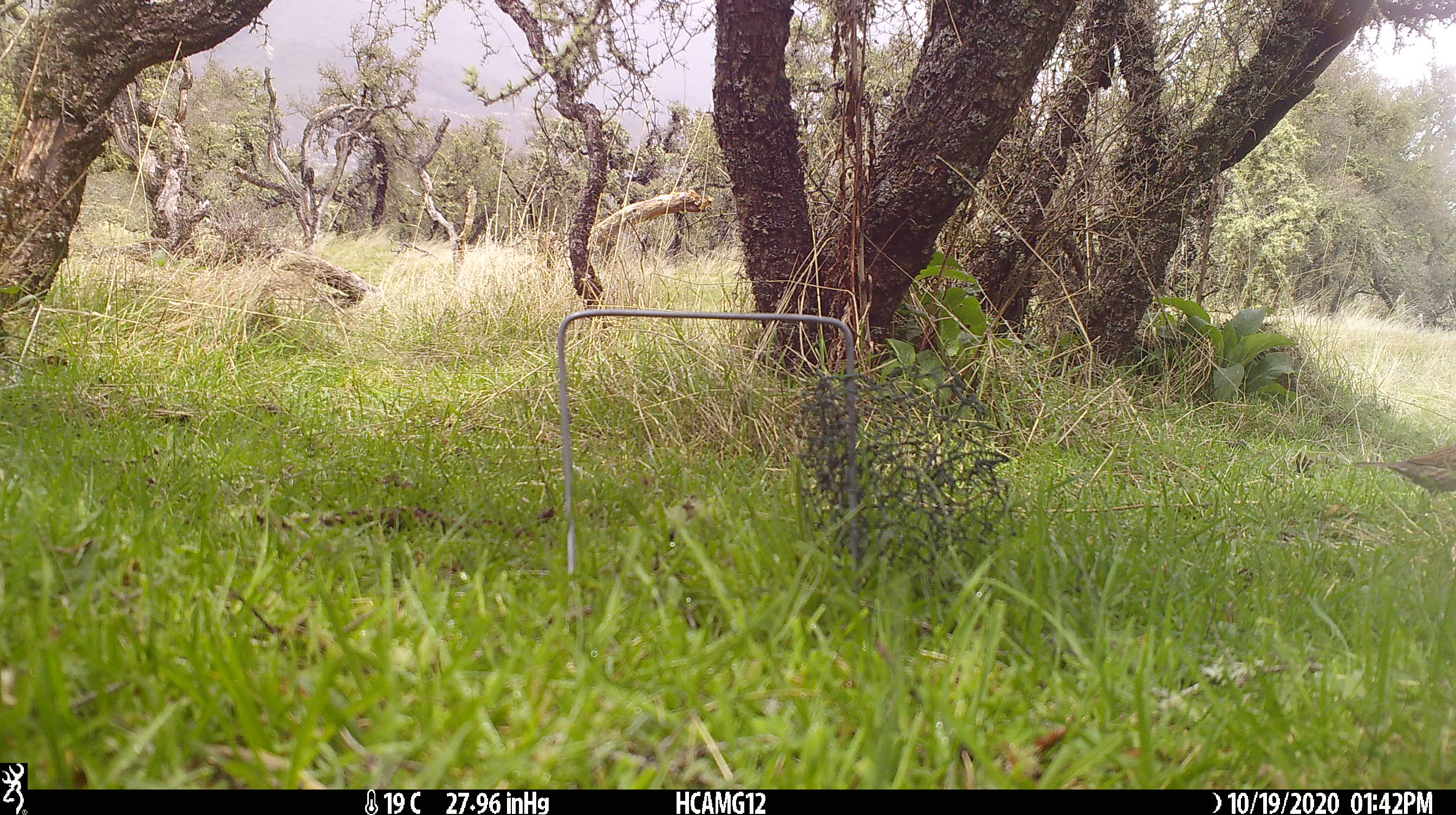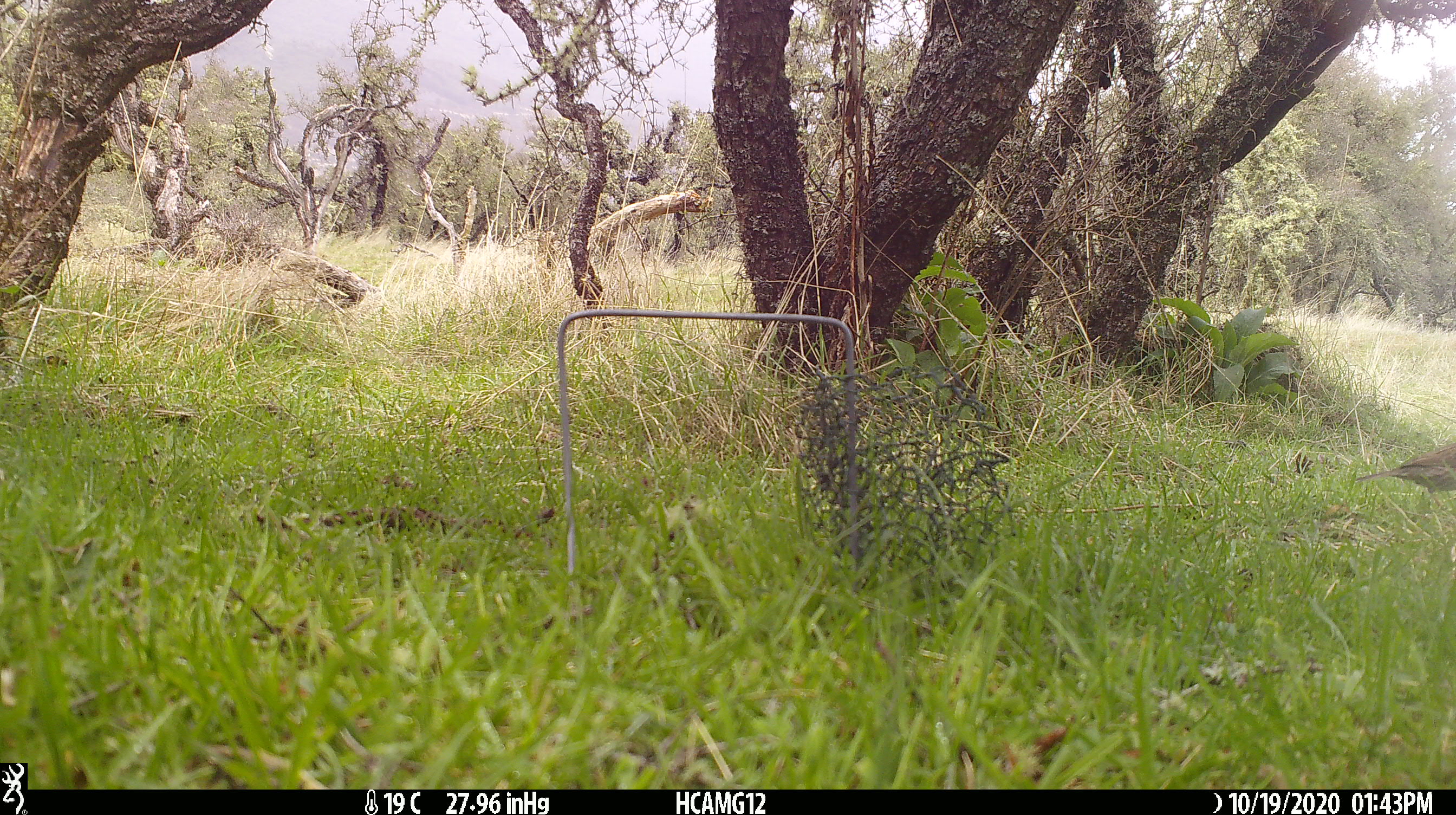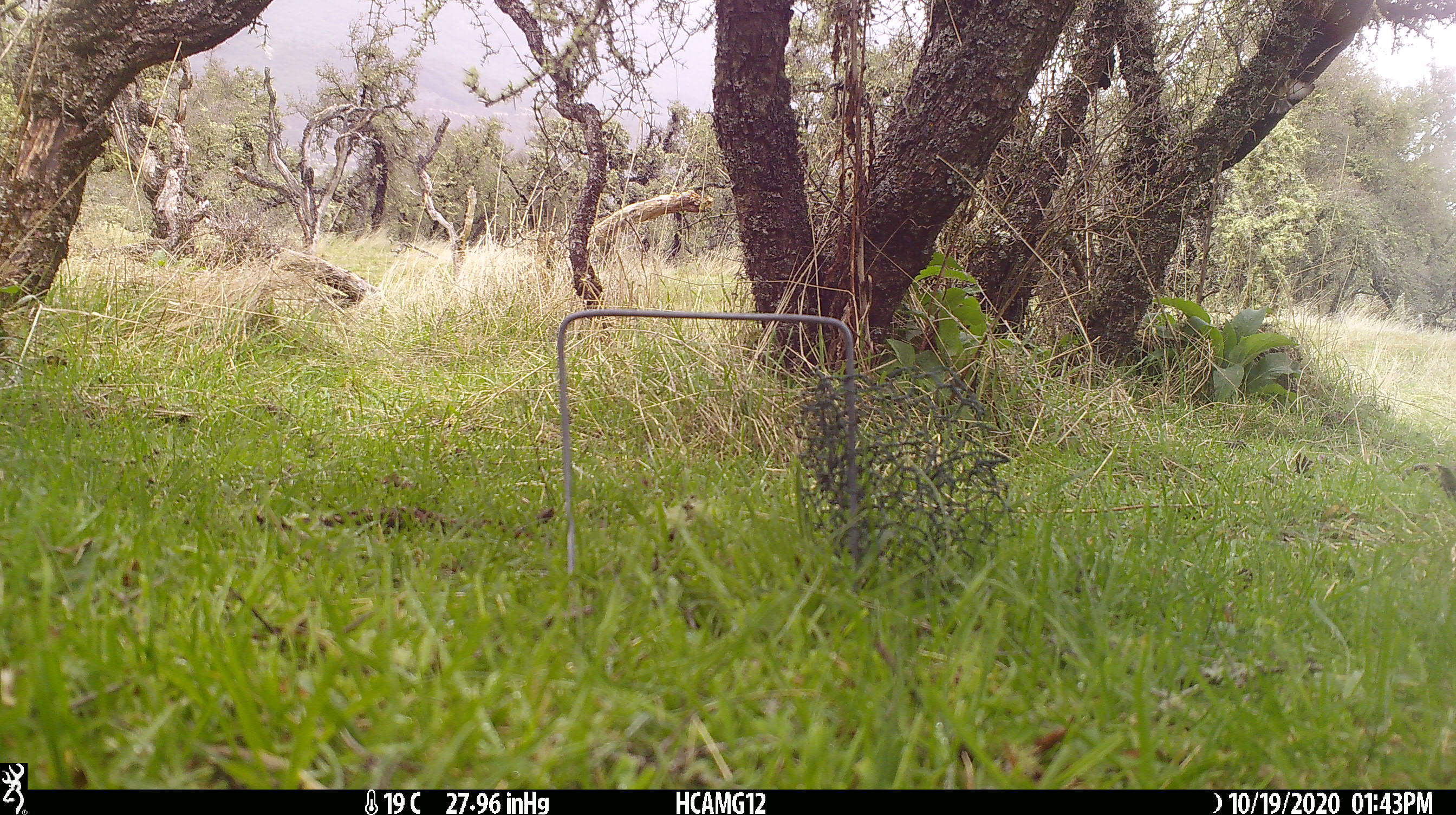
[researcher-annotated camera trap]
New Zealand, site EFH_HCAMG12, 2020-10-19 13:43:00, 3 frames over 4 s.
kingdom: Animalia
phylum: Chordata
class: Aves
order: Passeriformes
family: Prunellidae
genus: Prunella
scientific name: Prunella modularis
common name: dunnock